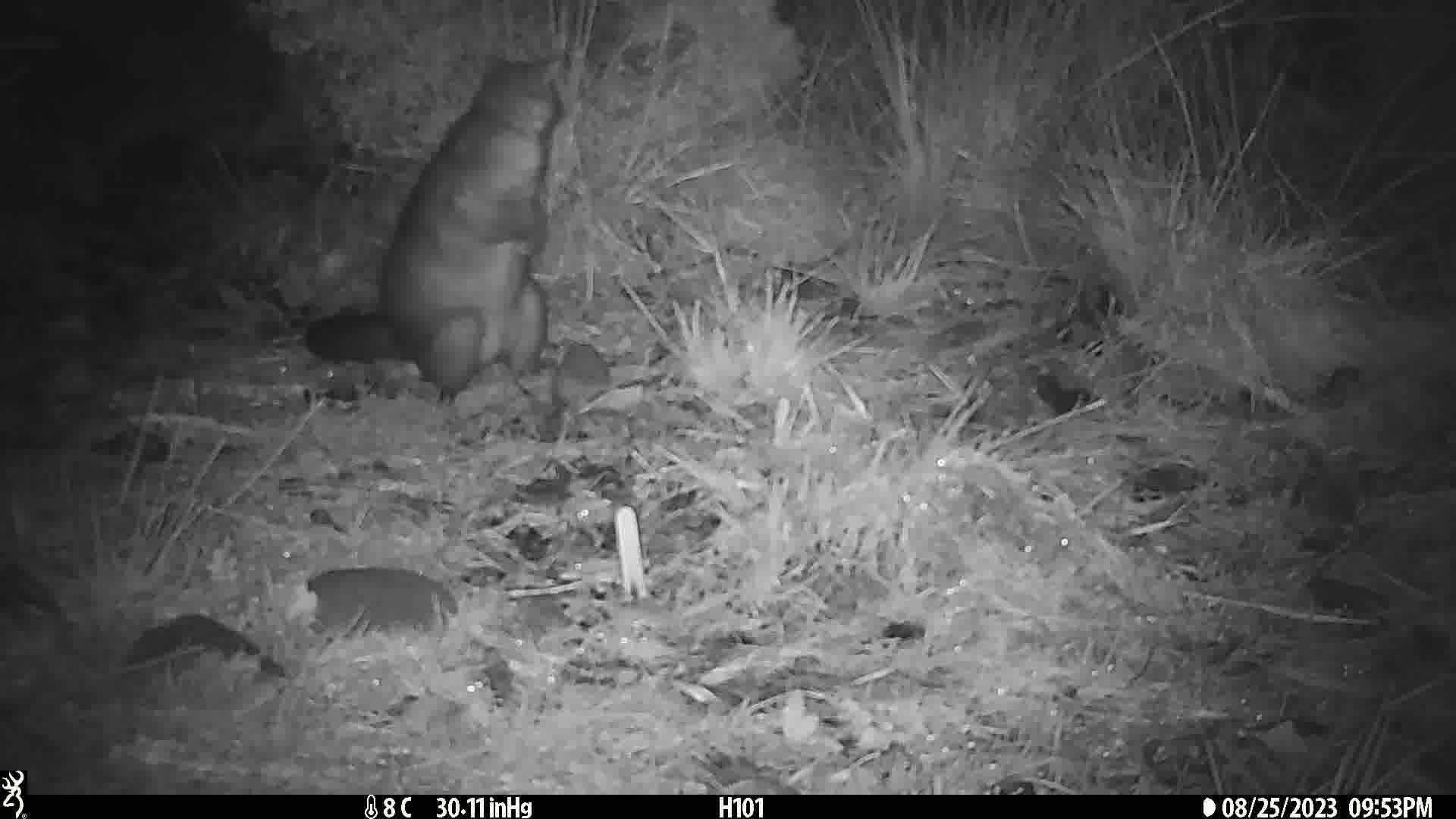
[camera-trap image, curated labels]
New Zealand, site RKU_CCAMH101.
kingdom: Animalia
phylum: Chordata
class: Mammalia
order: Diprotodontia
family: Phalangeridae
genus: Trichosurus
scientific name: Trichosurus vulpecula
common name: common brushtail possum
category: possum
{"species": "possum (common brushtail possum) (Trichosurus vulpecula)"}